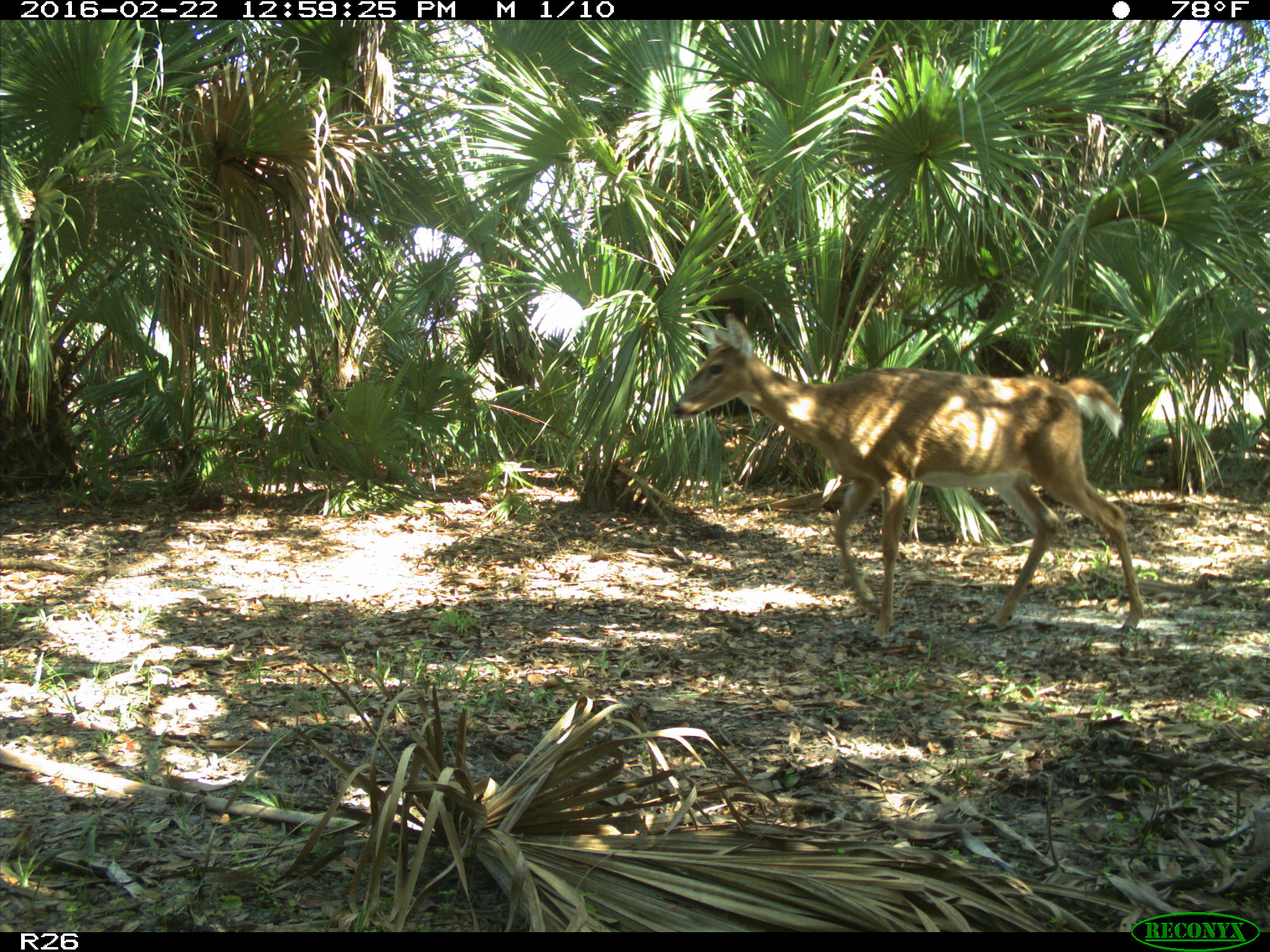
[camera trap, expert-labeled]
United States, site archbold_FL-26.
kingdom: Animalia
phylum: Chordata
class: Mammalia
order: Artiodactyla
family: Cervidae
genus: Odocoileus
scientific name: Odocoileus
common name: deer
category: unidentified deer